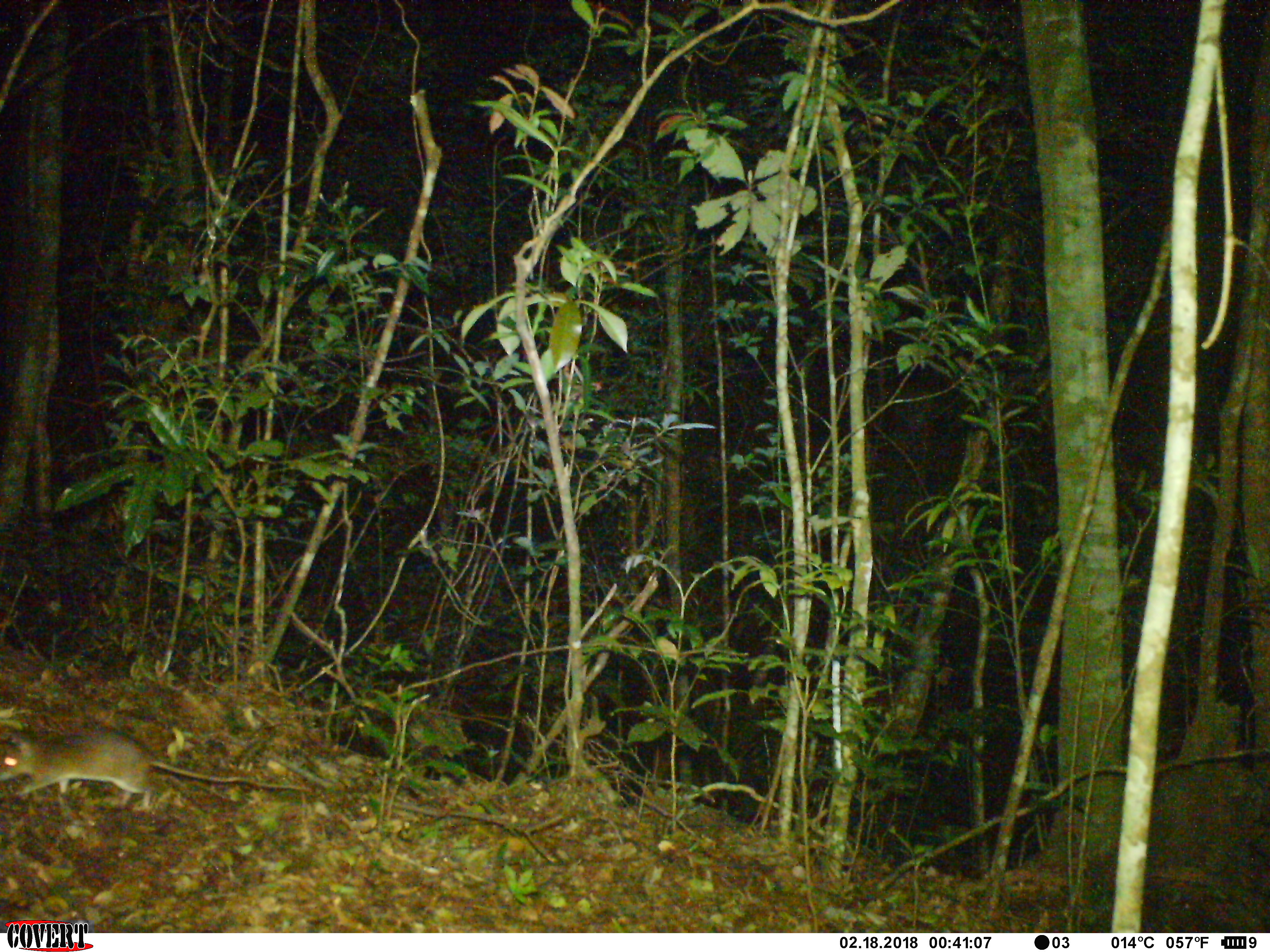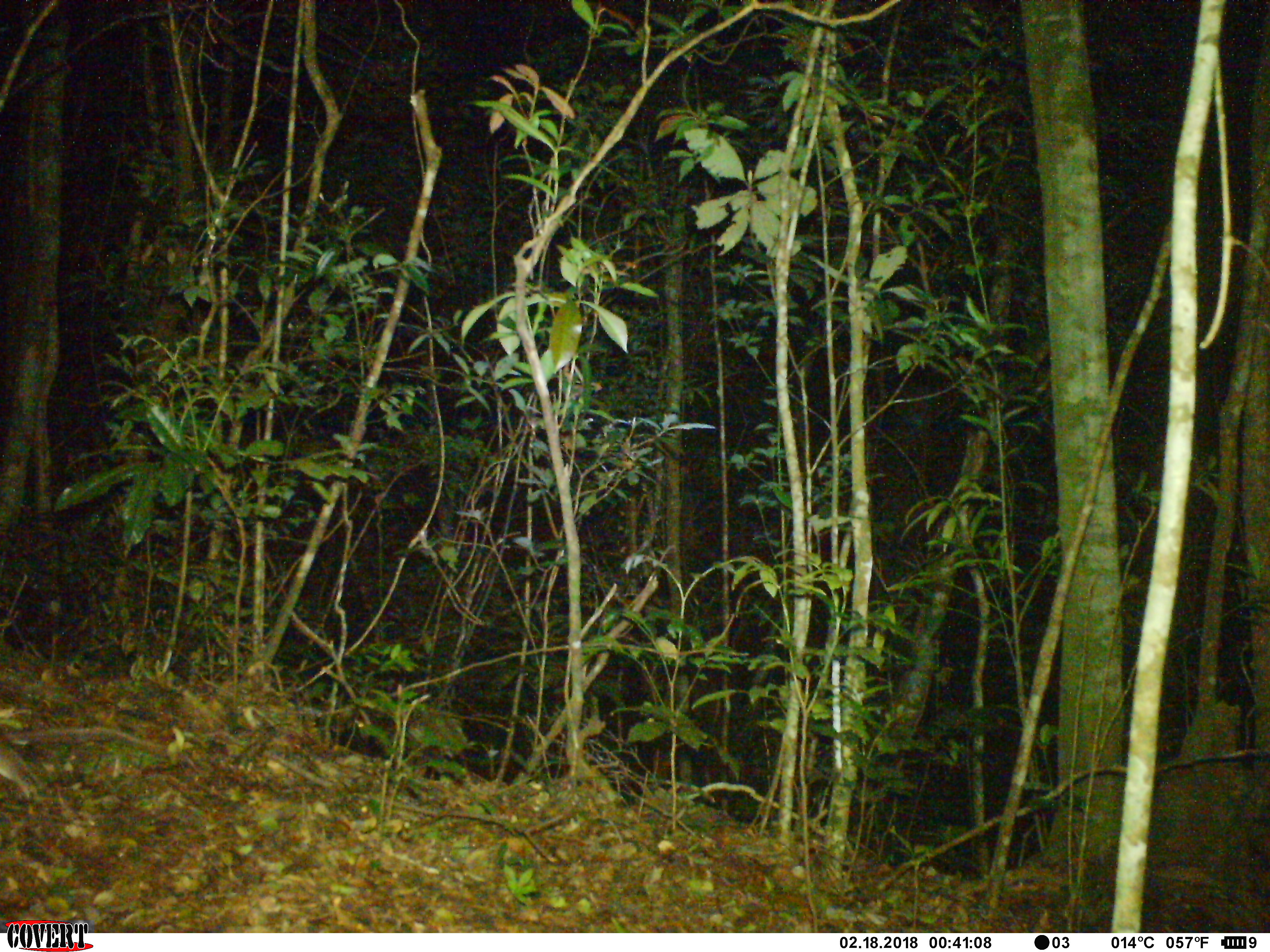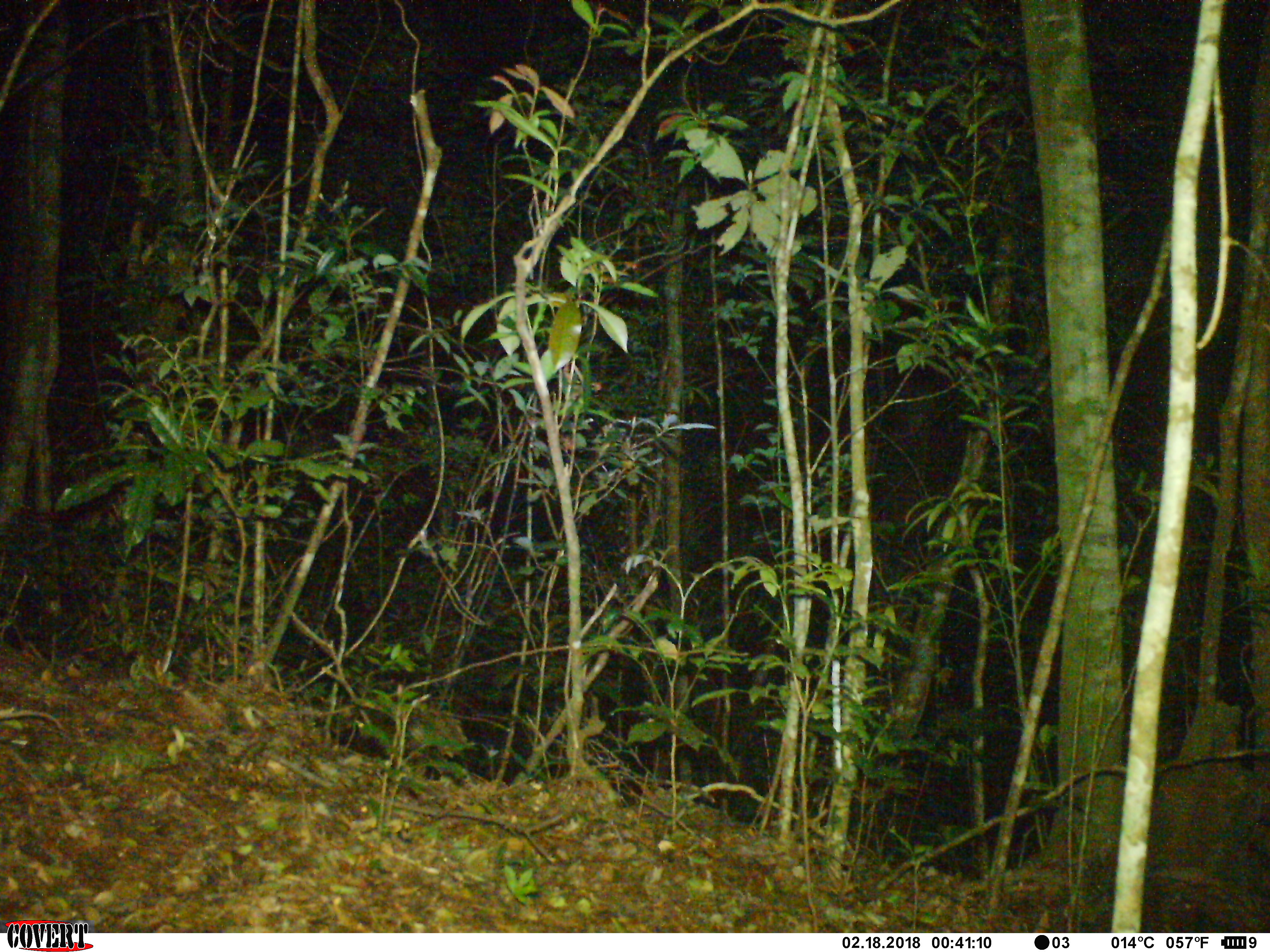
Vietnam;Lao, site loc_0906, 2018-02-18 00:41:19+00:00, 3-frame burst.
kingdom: Animalia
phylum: Chordata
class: Mammalia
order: Rodentia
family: Muridae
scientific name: Muridae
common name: old-world mice and rats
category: unidentified murid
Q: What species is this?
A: Unidentified murid (old-world mice and rats) (Muridae).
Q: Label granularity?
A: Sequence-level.